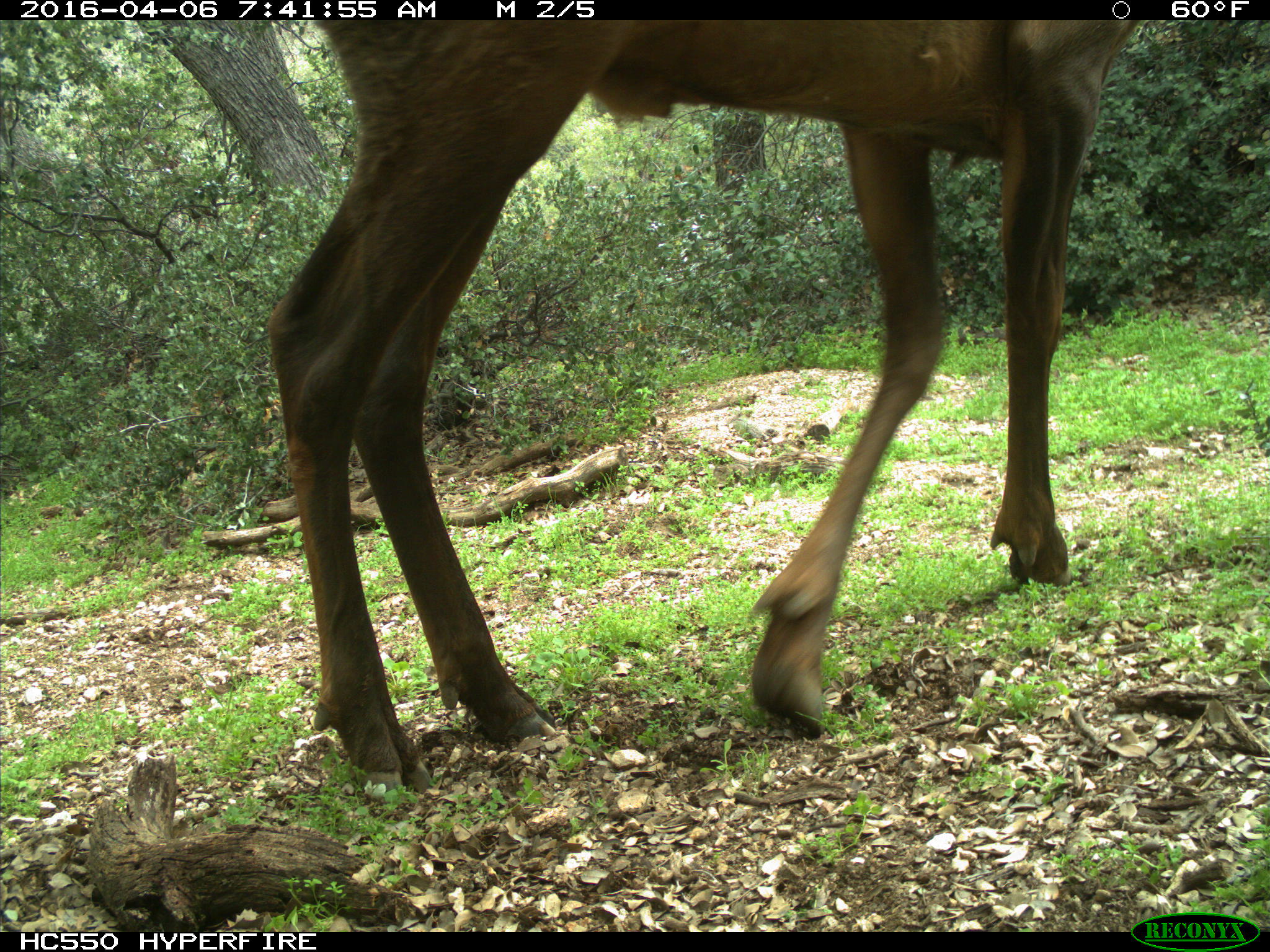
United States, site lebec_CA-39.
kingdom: Animalia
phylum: Chordata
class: Mammalia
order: Artiodactyla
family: Cervidae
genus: Cervus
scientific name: Cervus canadensis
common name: elk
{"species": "Cervus canadensis (elk)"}